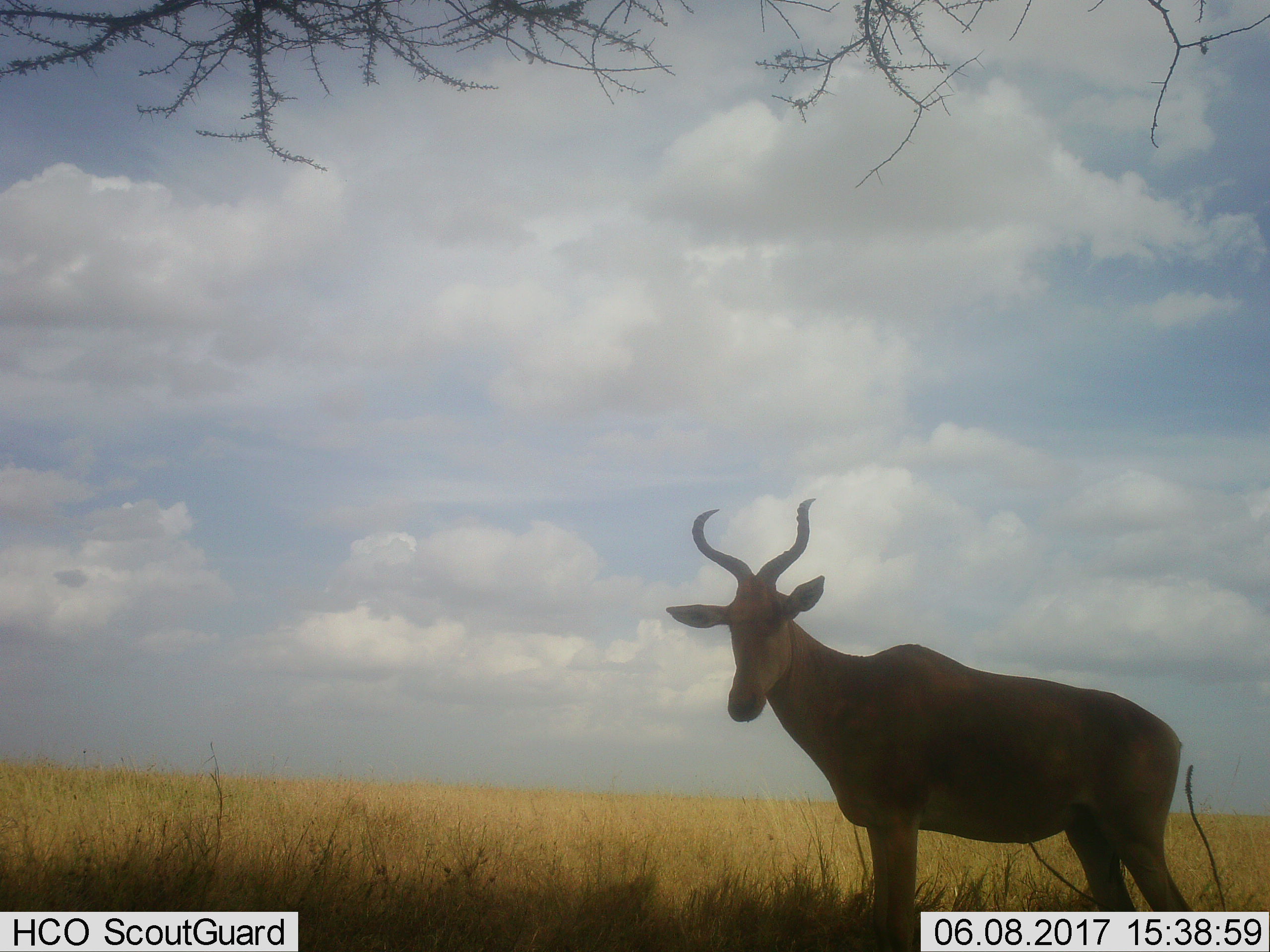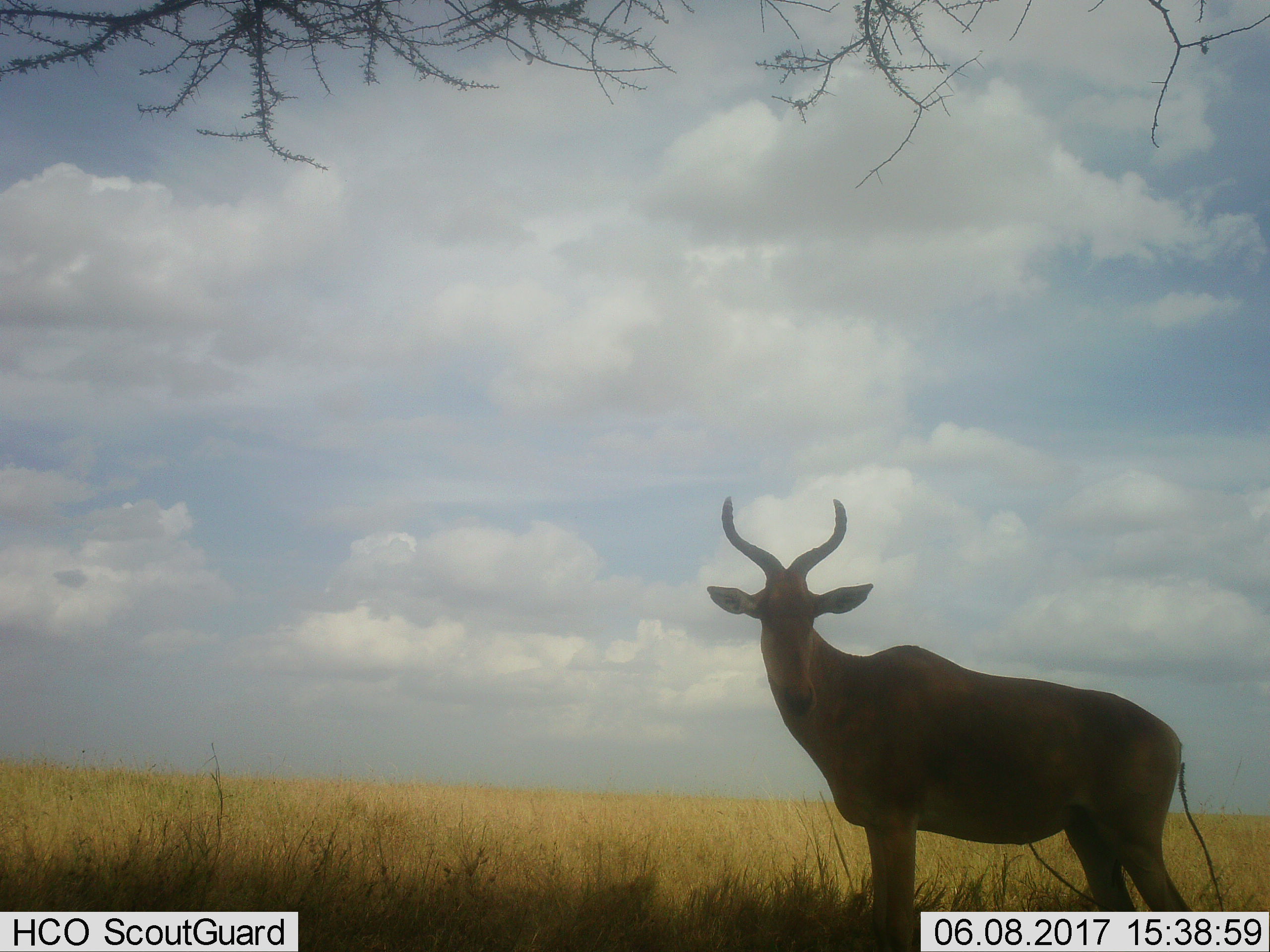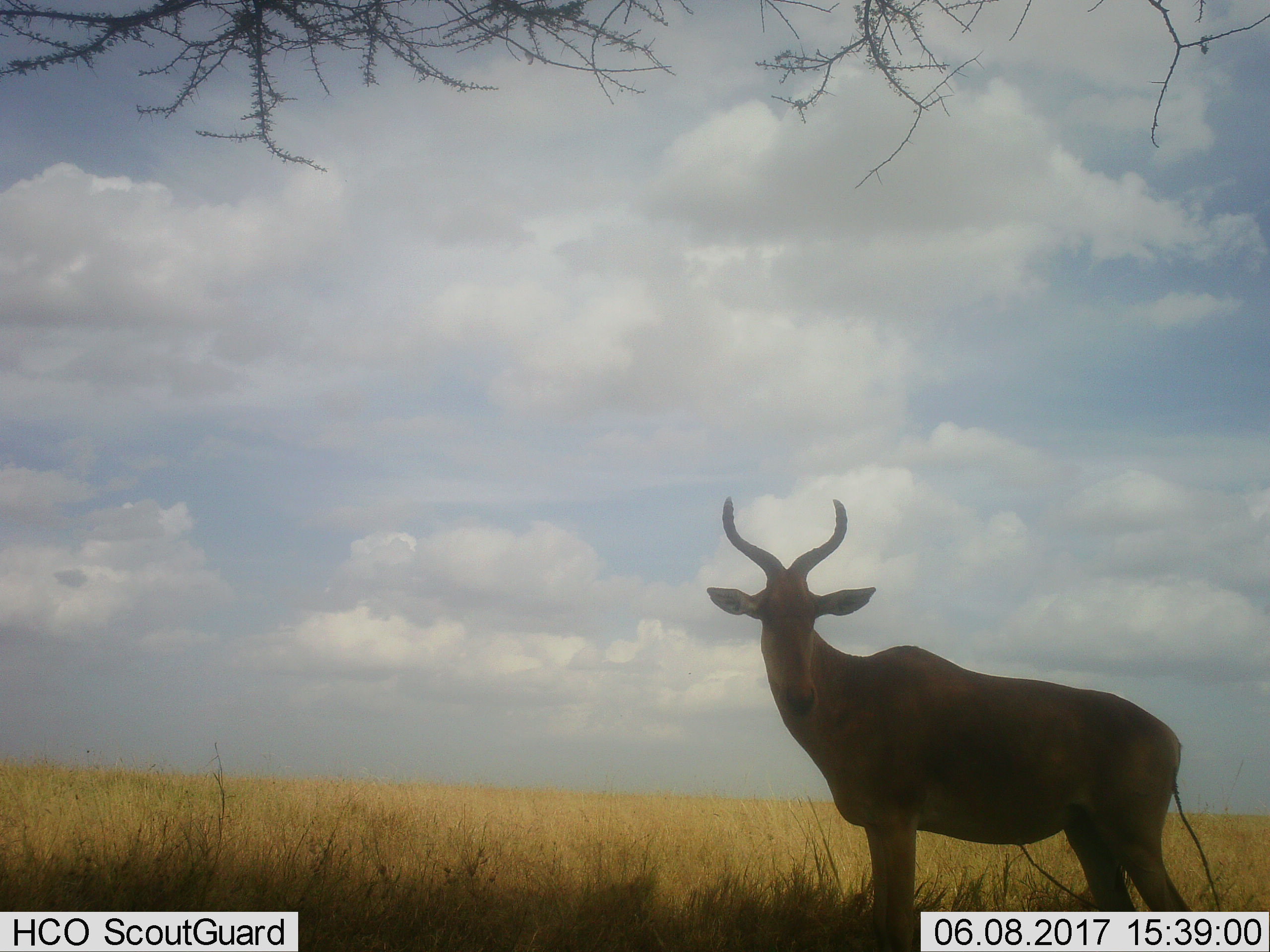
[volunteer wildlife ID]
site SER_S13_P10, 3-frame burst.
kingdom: Animalia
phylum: Chordata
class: Mammalia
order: Artiodactyla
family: Bovidae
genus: Alcelaphus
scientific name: Alcelaphus buselaphus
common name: hartebeest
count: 1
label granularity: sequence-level